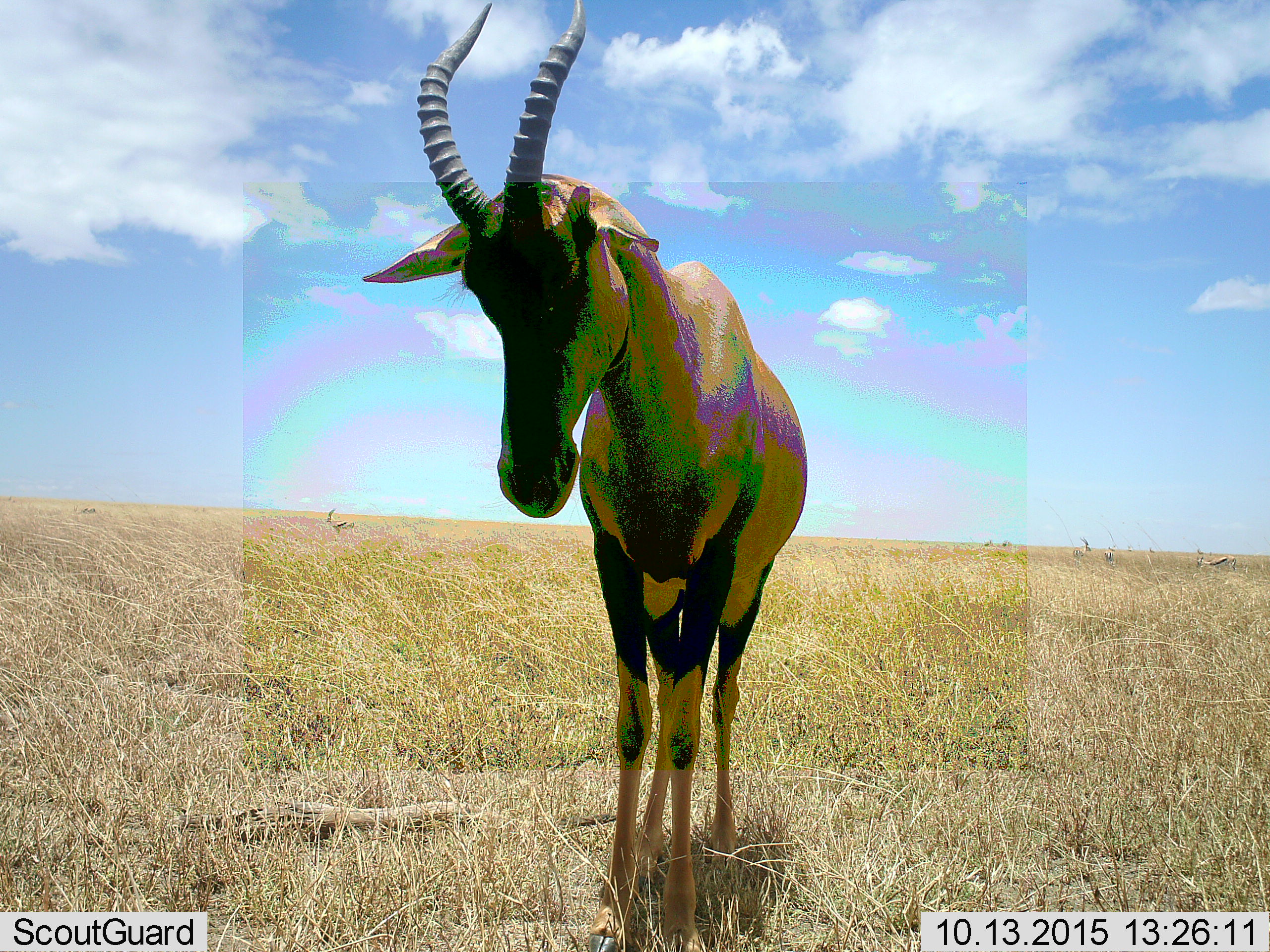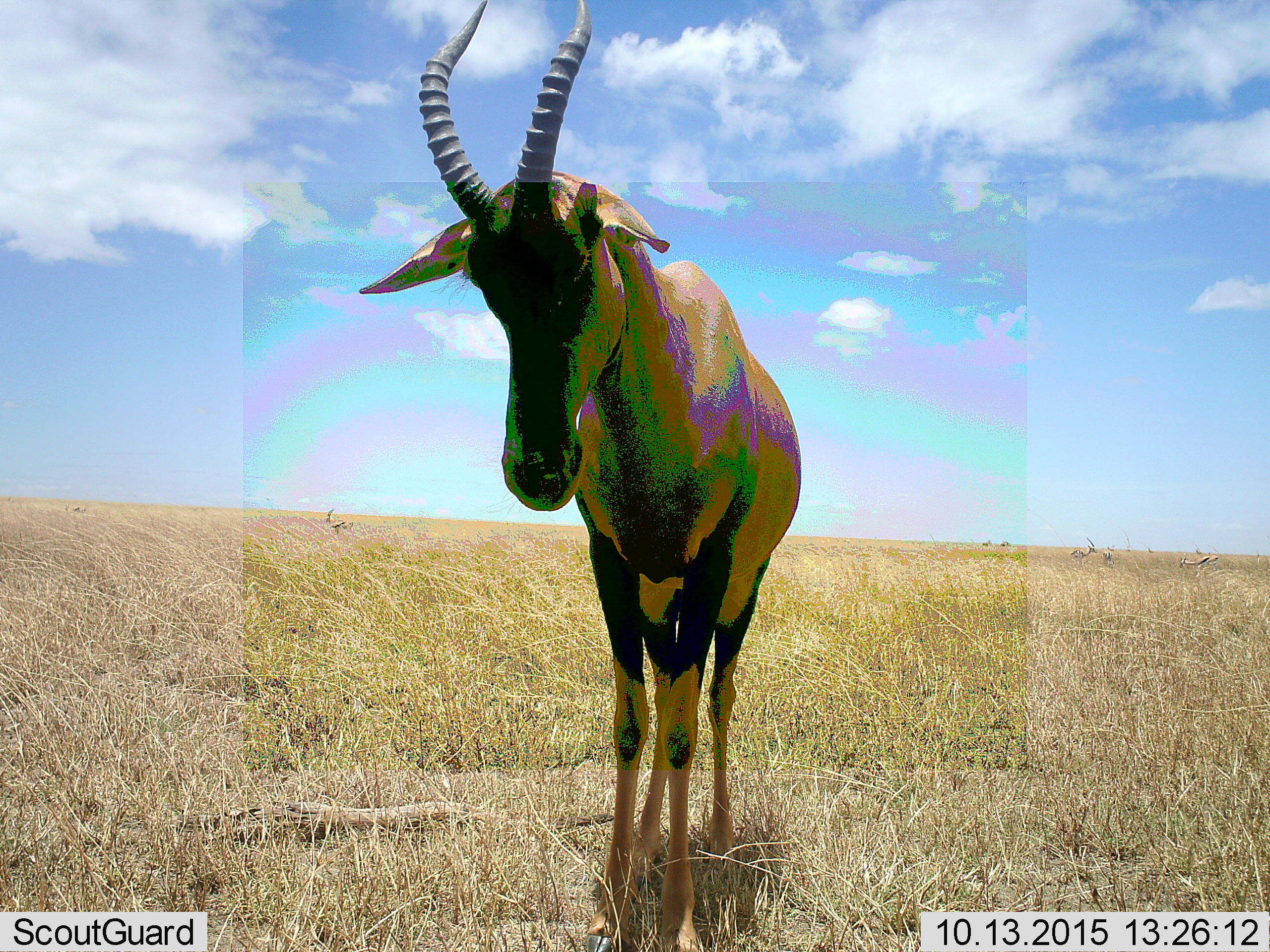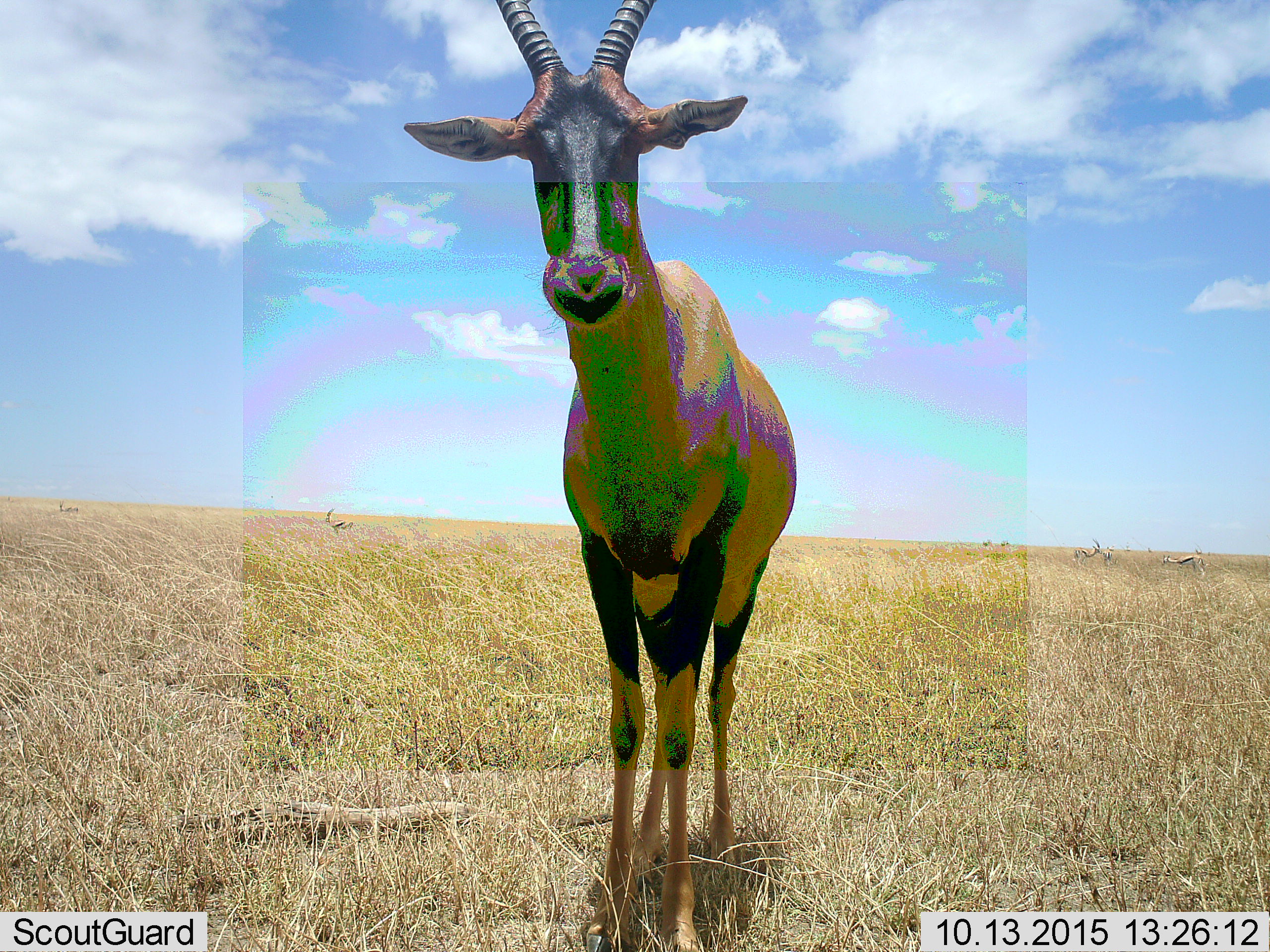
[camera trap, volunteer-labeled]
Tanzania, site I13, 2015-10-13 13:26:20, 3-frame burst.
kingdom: Animalia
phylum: Chordata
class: Mammalia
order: Artiodactyla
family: Bovidae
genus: Eudorcas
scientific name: Eudorcas thomsonii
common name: thomson's gazelle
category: gazellethomsons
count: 8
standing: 100%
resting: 0%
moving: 33%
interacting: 0%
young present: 0%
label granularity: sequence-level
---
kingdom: Animalia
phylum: Chordata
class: Mammalia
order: Artiodactyla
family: Bovidae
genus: Damaliscus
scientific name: Damaliscus lunatus jimela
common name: topi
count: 1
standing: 100%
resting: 0%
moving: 0%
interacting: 0%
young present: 0%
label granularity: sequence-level